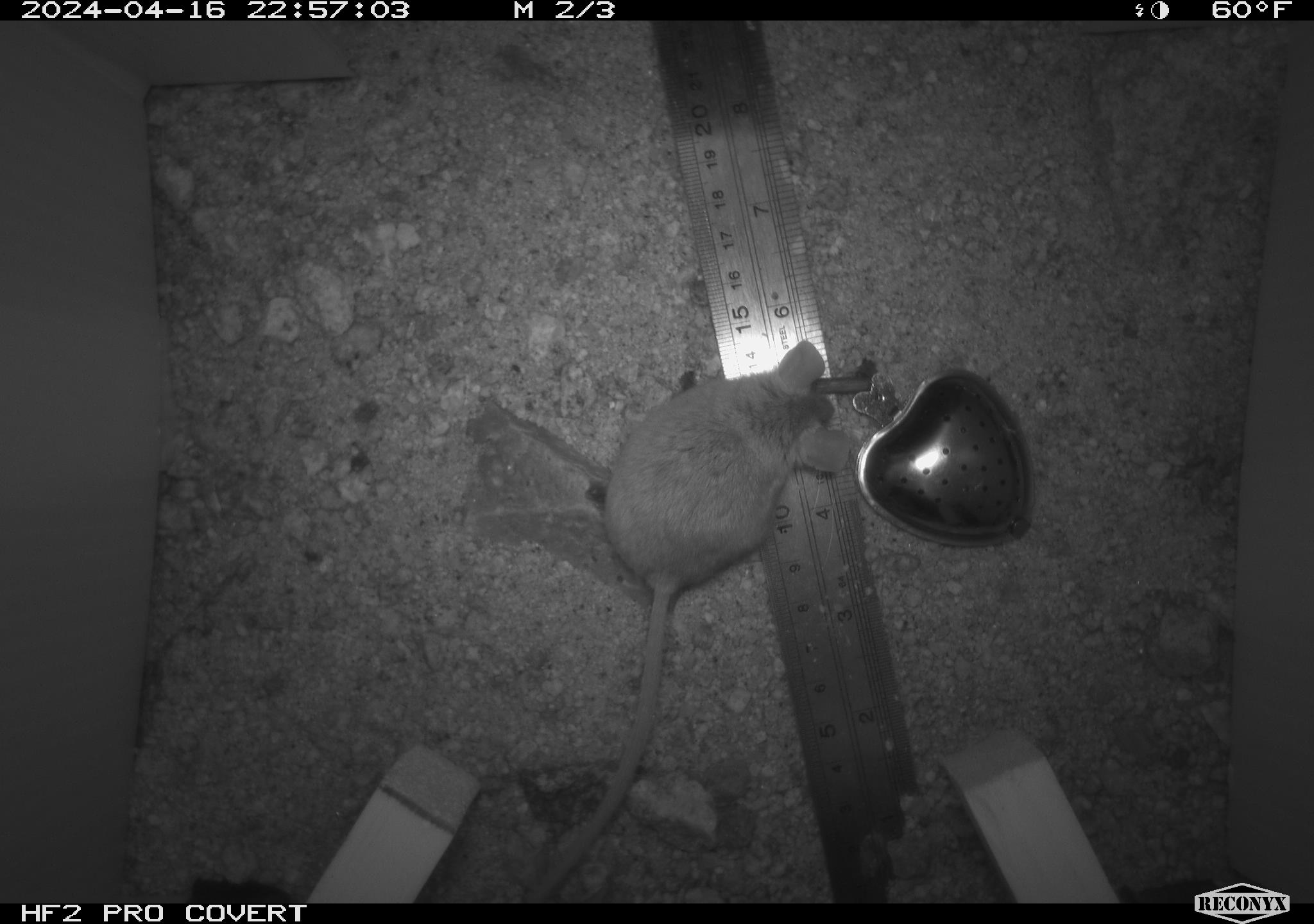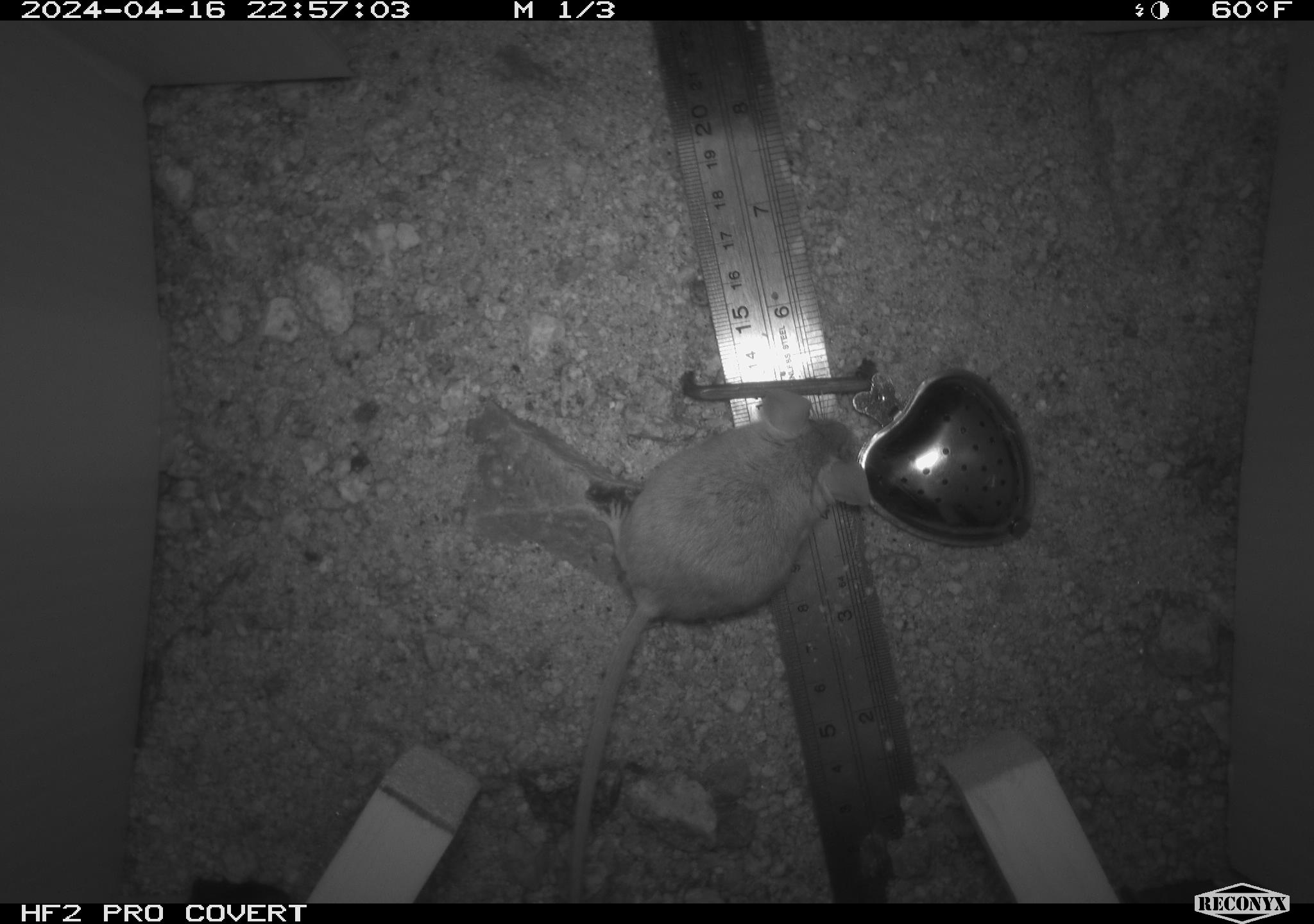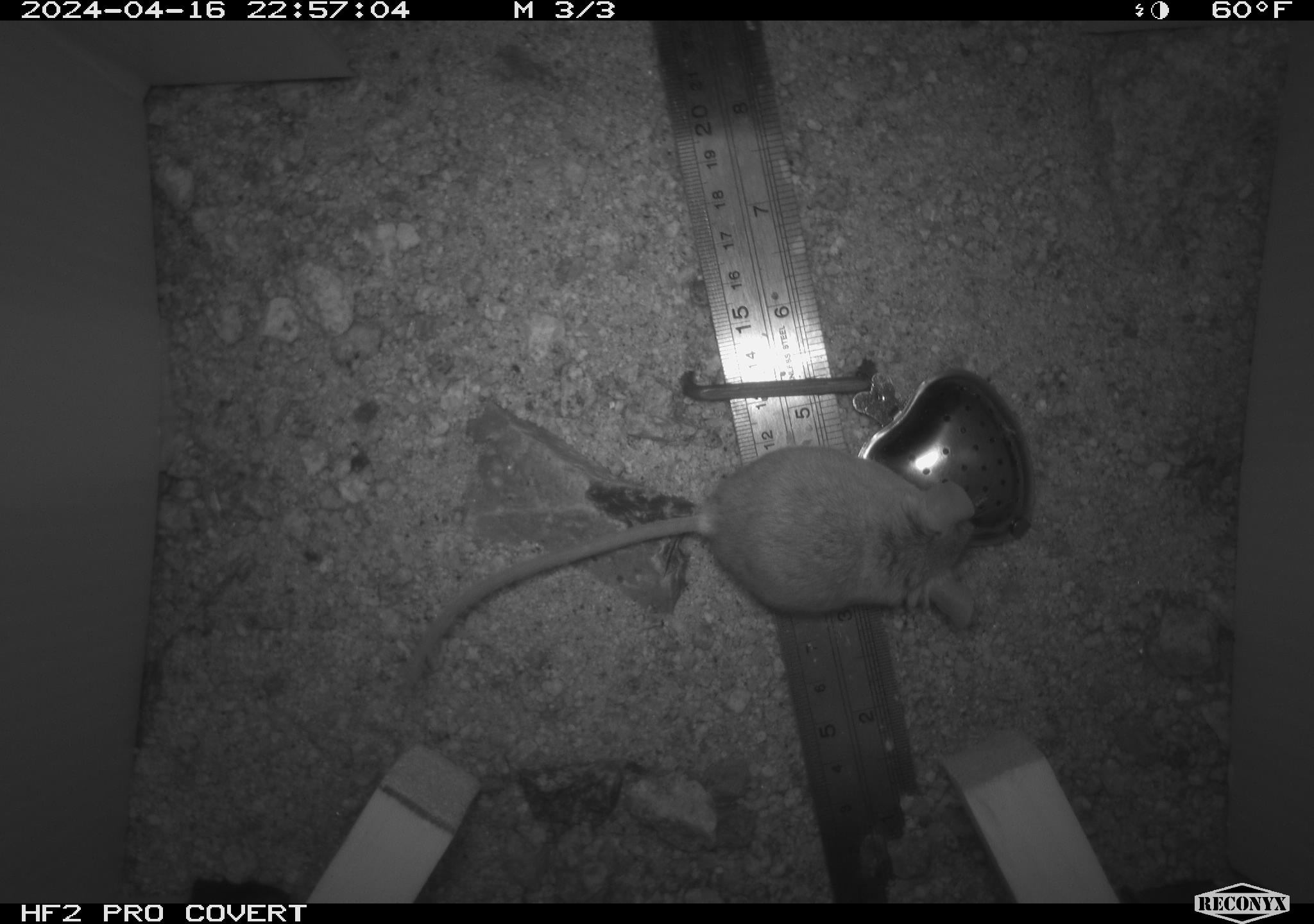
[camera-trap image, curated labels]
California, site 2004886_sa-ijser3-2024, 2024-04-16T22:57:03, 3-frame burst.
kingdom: Animalia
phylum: Chordata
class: Mammalia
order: Rodentia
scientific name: Rodentia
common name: mouse species